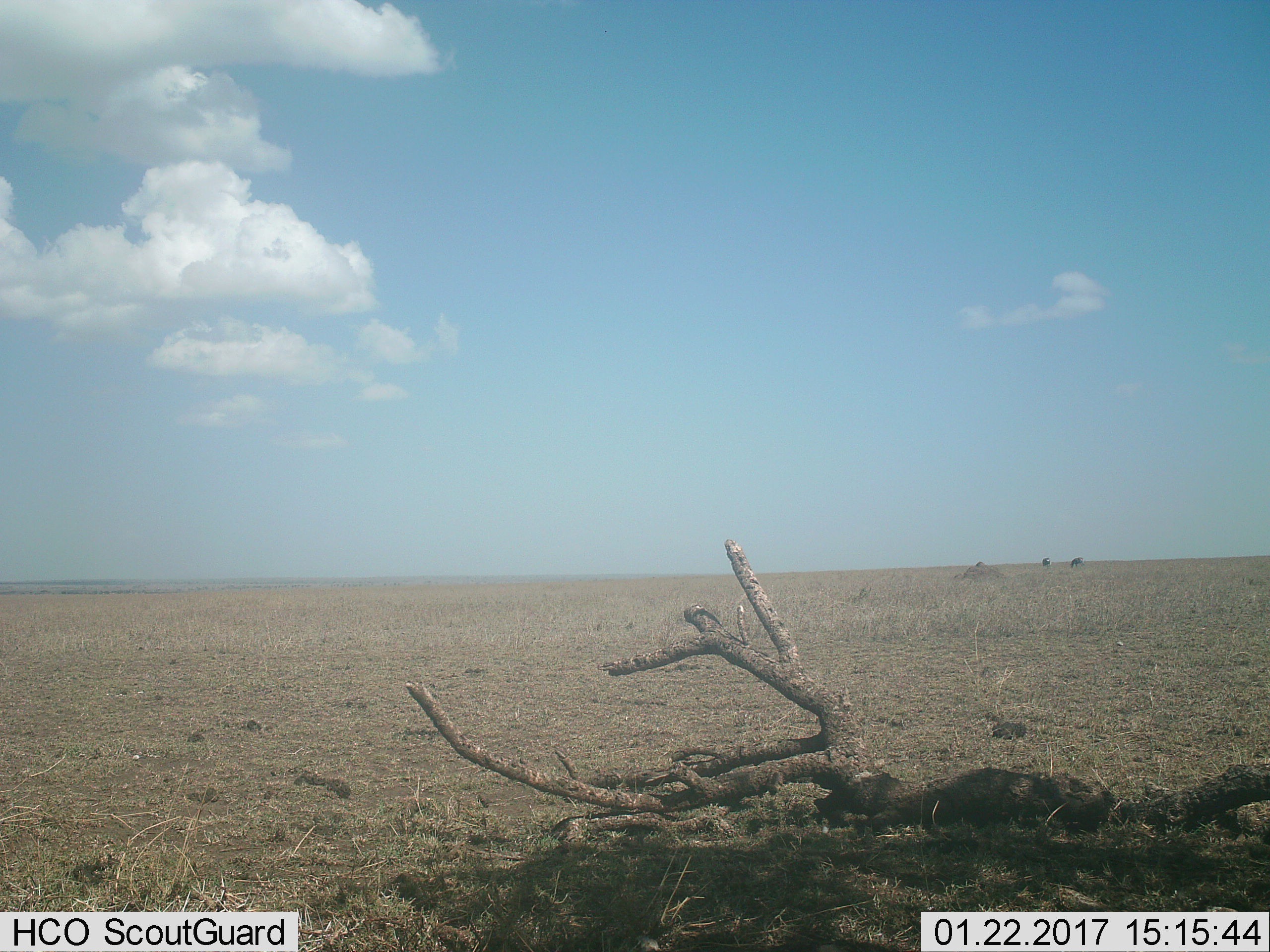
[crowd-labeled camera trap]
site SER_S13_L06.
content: unidentified animal